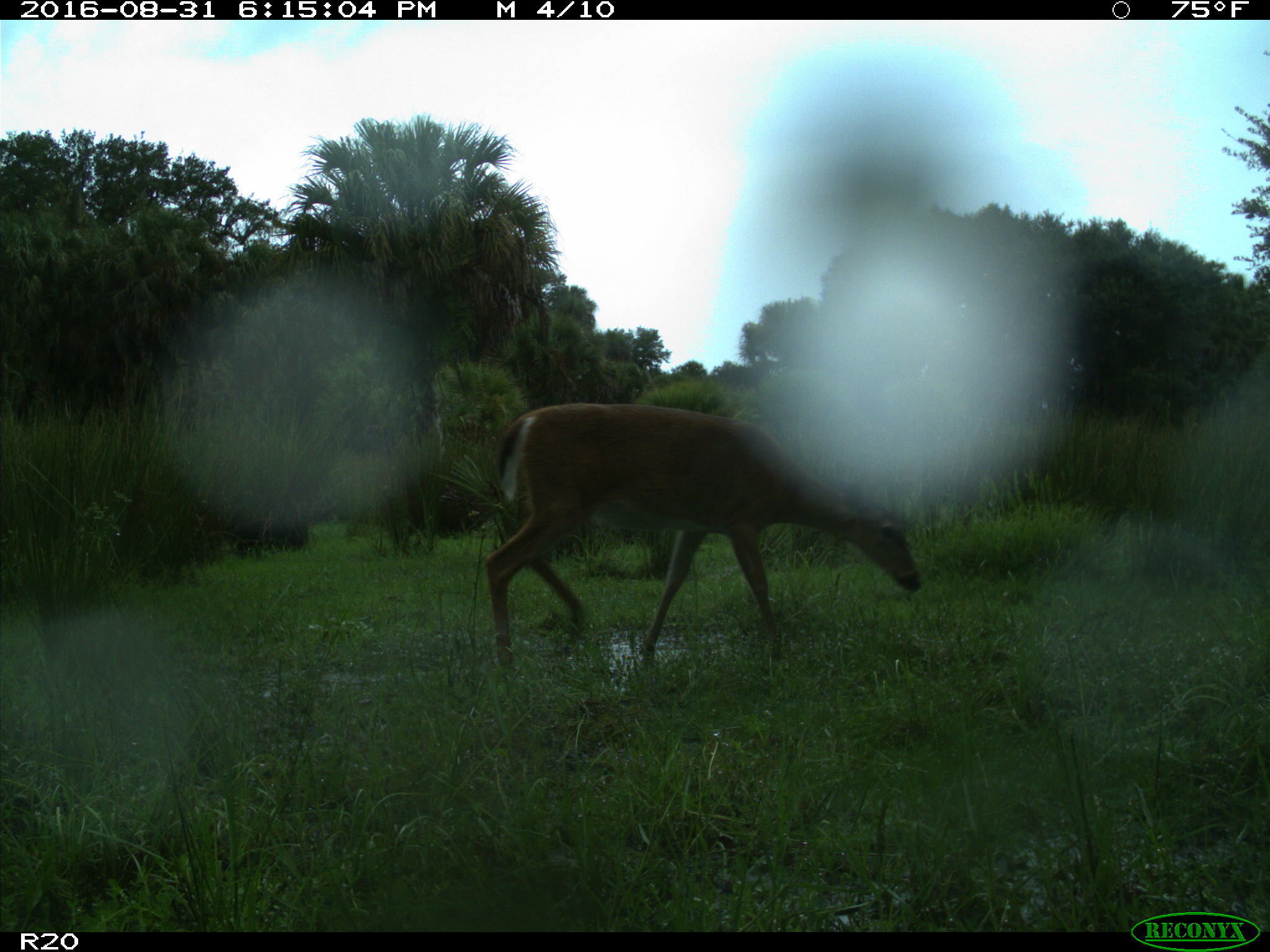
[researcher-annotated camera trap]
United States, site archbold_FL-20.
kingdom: Animalia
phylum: Chordata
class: Mammalia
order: Artiodactyla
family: Cervidae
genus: Odocoileus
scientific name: Odocoileus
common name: deer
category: unidentified deer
Unidentified deer (deer) (Odocoileus).